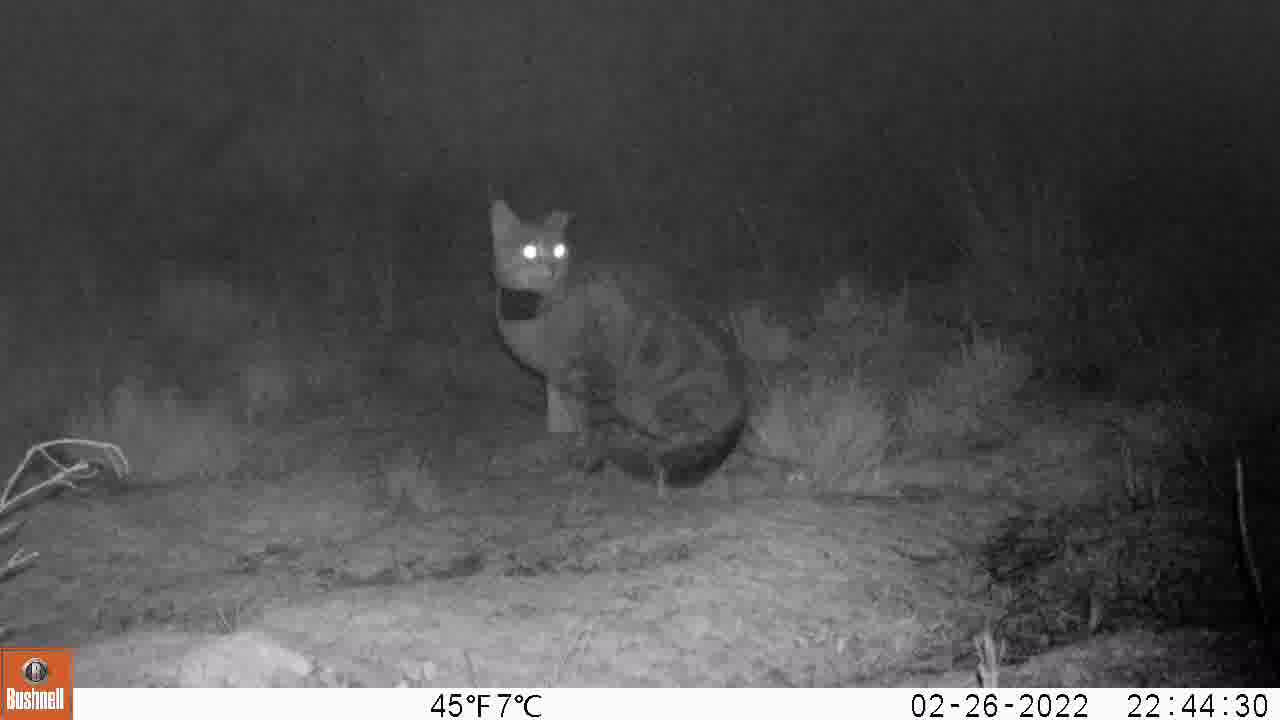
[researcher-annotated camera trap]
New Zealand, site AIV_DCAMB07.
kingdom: Animalia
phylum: Chordata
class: Mammalia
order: Carnivora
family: Felidae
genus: Felis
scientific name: Felis catus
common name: domestic cat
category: cat